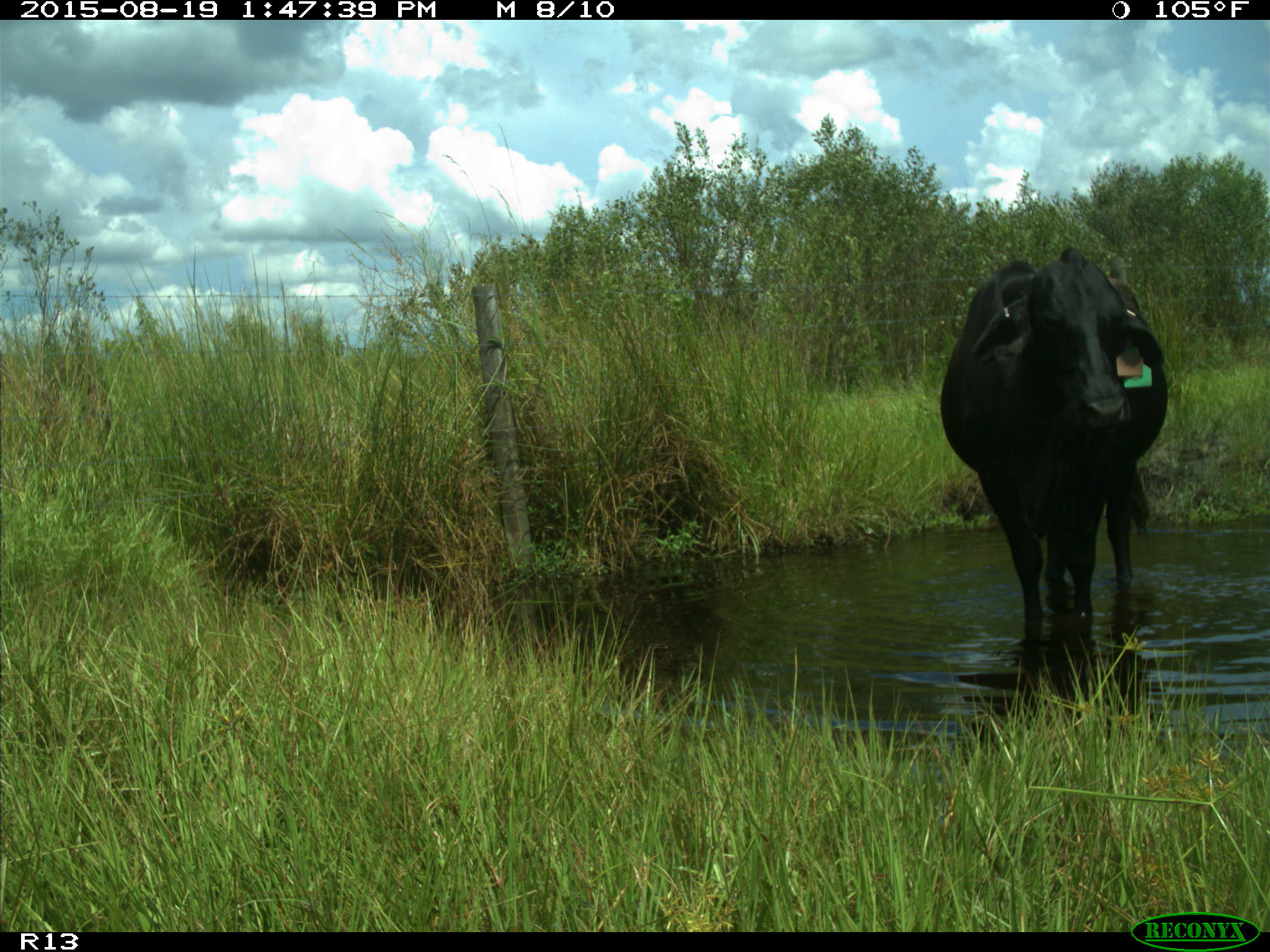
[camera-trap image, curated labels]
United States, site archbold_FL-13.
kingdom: Animalia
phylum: Chordata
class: Mammalia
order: Artiodactyla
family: Bovidae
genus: Bos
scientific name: Bos taurus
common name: domestic cow